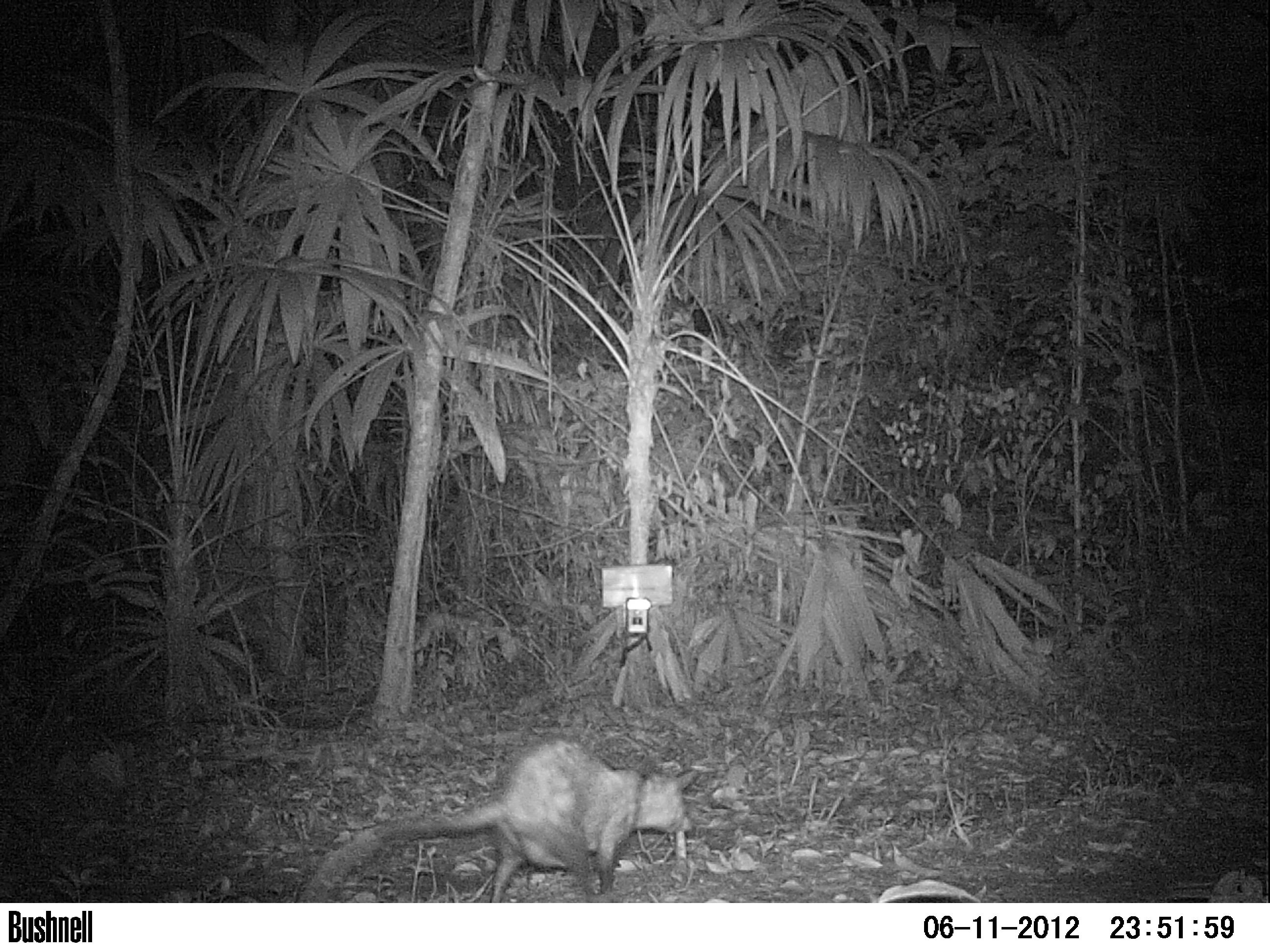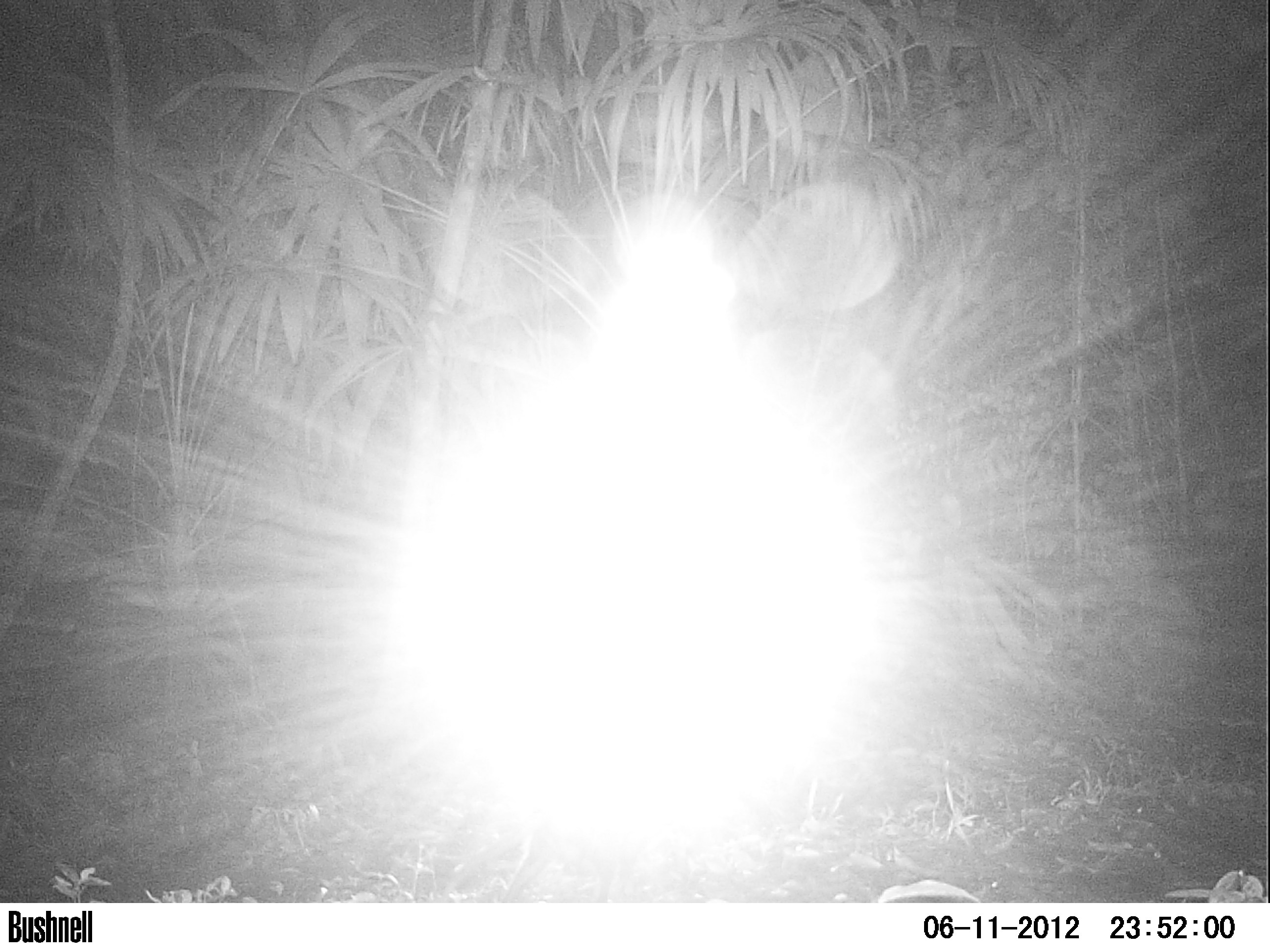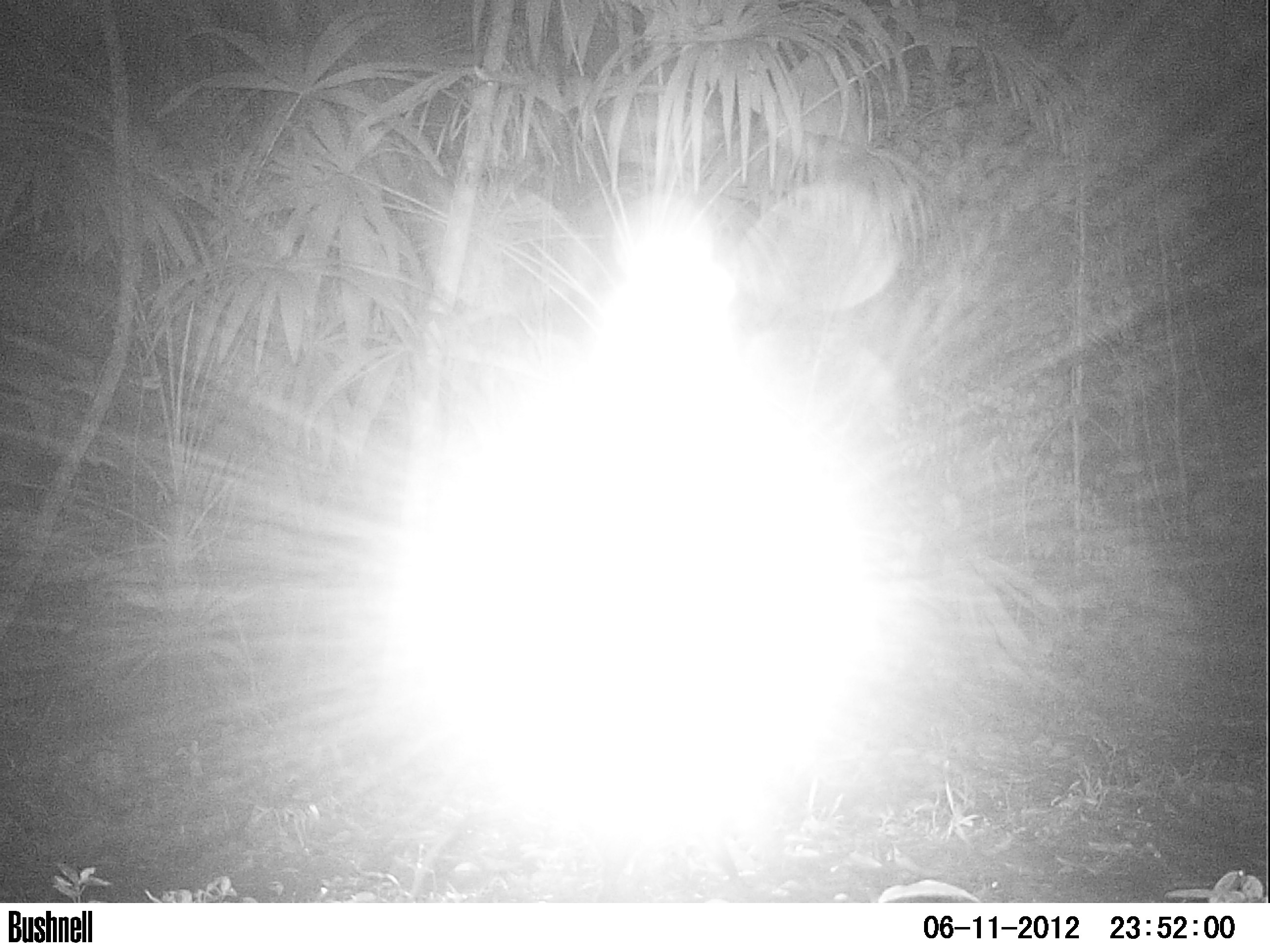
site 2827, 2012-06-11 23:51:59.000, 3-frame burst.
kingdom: Animalia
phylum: Chordata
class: Mammalia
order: Didelphimorphia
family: Didelphidae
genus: Didelphis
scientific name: Didelphis virginiana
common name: virginia opossum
Didelphis virginiana (virginia opossum), count 1, age adult.